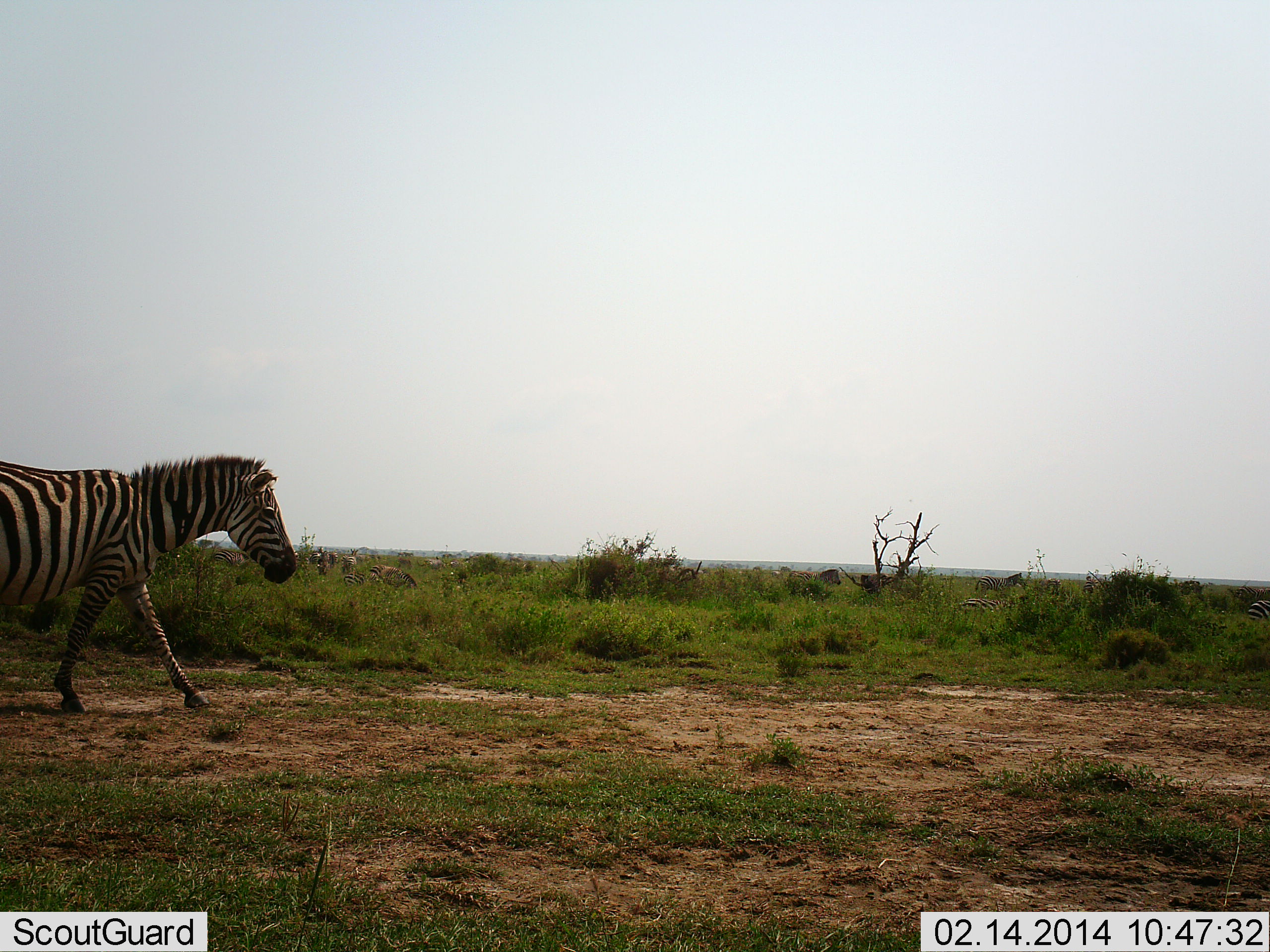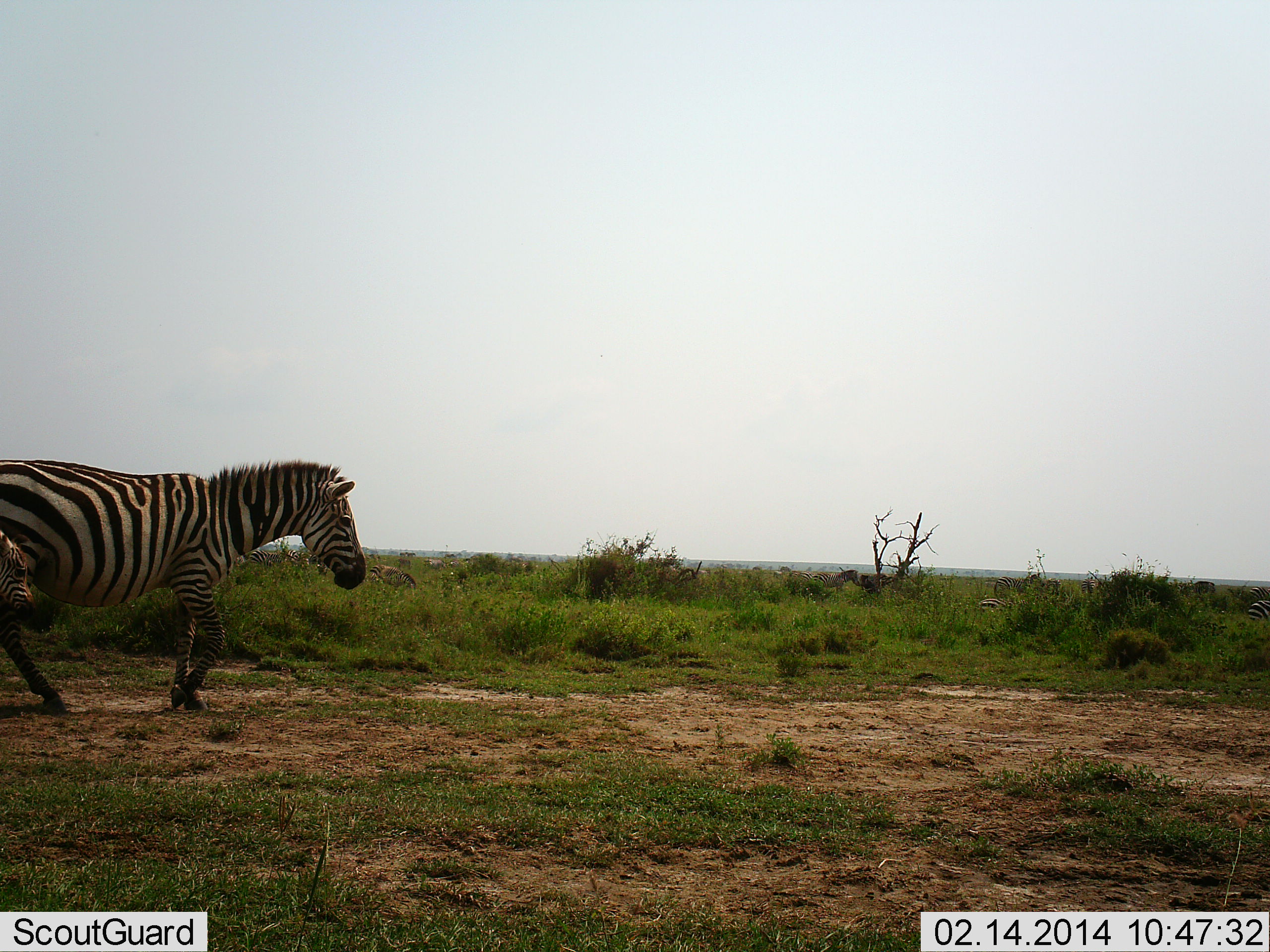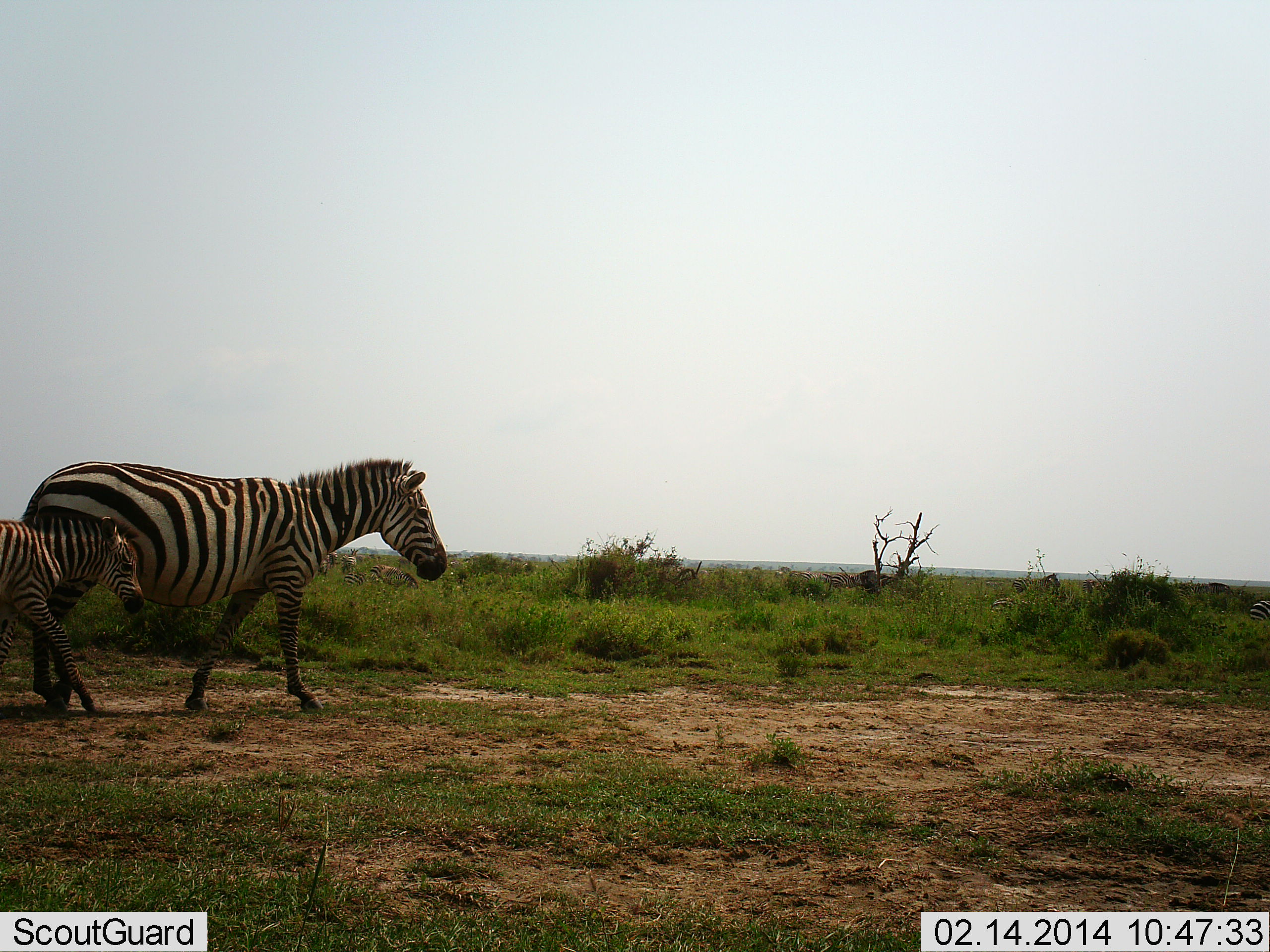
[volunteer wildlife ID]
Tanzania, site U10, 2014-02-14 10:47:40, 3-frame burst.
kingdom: Animalia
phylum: Chordata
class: Mammalia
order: Perissodactyla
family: Equidae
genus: Equus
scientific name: Equus quagga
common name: plains zebra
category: zebra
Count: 3.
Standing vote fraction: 27%.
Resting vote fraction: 18%.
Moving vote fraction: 91%.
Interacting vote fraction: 0%.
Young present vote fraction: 64%.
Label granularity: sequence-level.